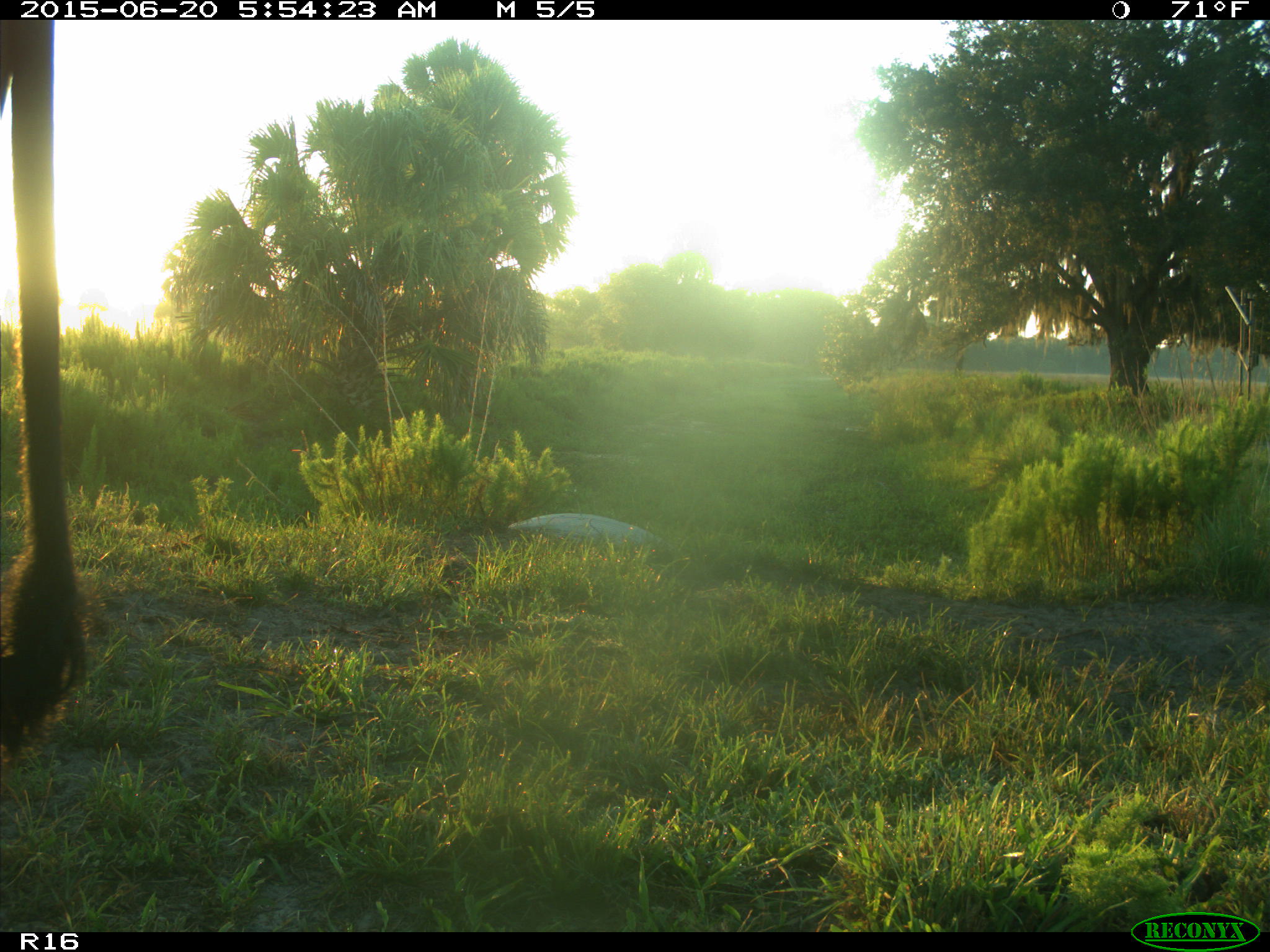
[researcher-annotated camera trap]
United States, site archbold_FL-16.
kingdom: Animalia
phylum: Chordata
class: Mammalia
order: Artiodactyla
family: Bovidae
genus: Bos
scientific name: Bos taurus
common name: domestic cow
Bos taurus (domestic cow).